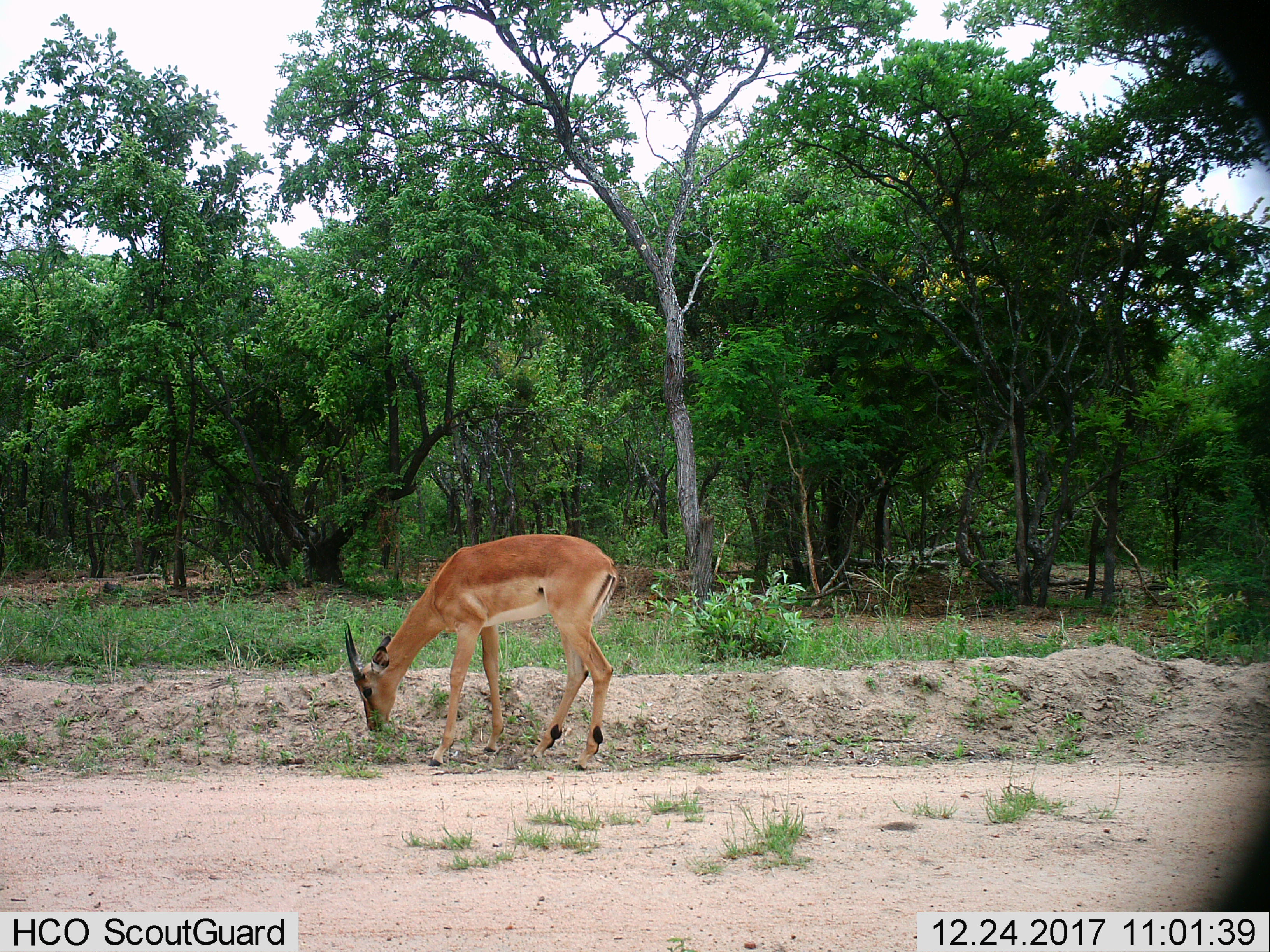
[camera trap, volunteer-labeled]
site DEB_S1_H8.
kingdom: Animalia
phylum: Chordata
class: Mammalia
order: Artiodactyla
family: Bovidae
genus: Aepyceros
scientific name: Aepyceros melampus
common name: impala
Impala (Aepyceros melampus), count 1. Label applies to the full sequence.